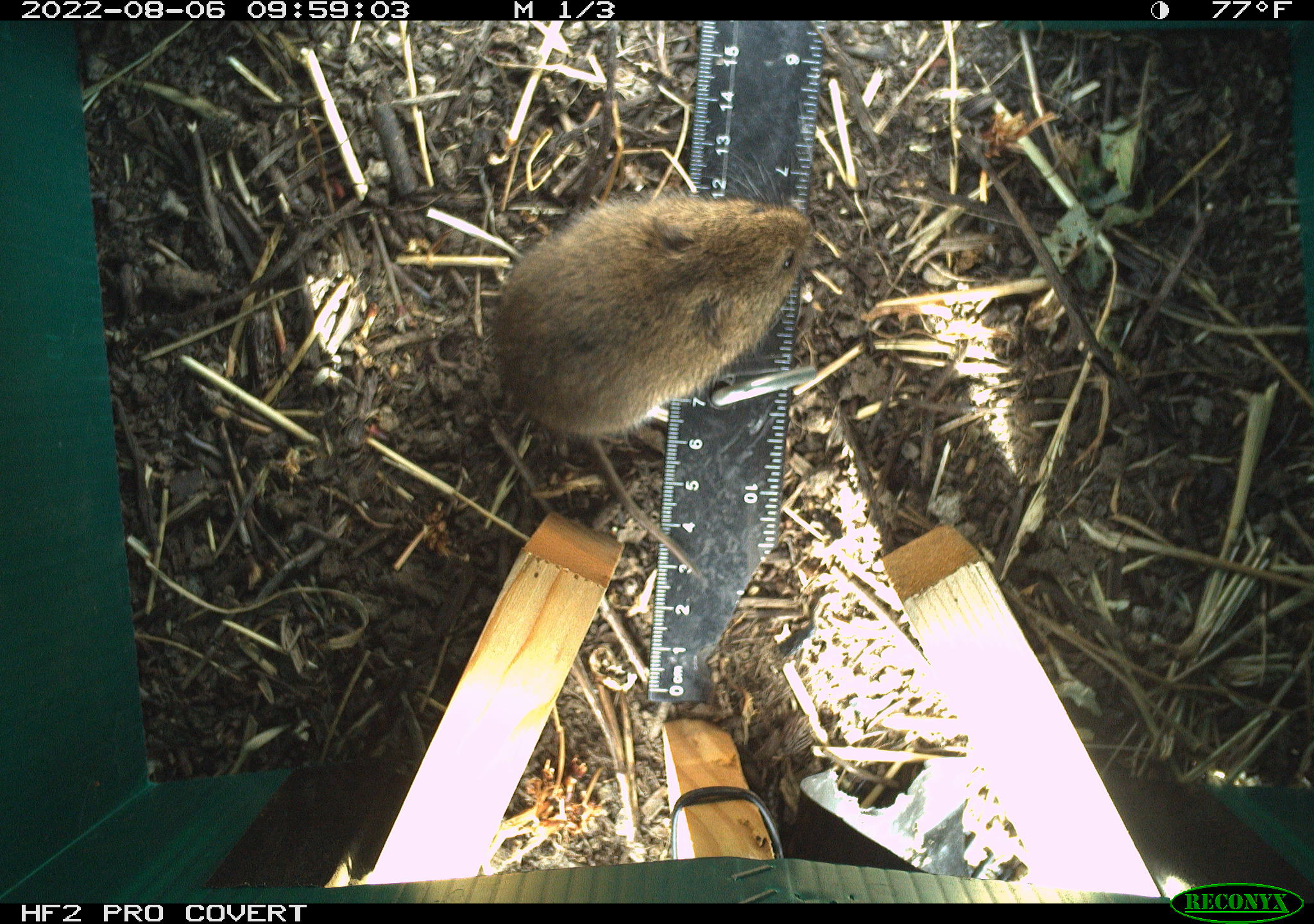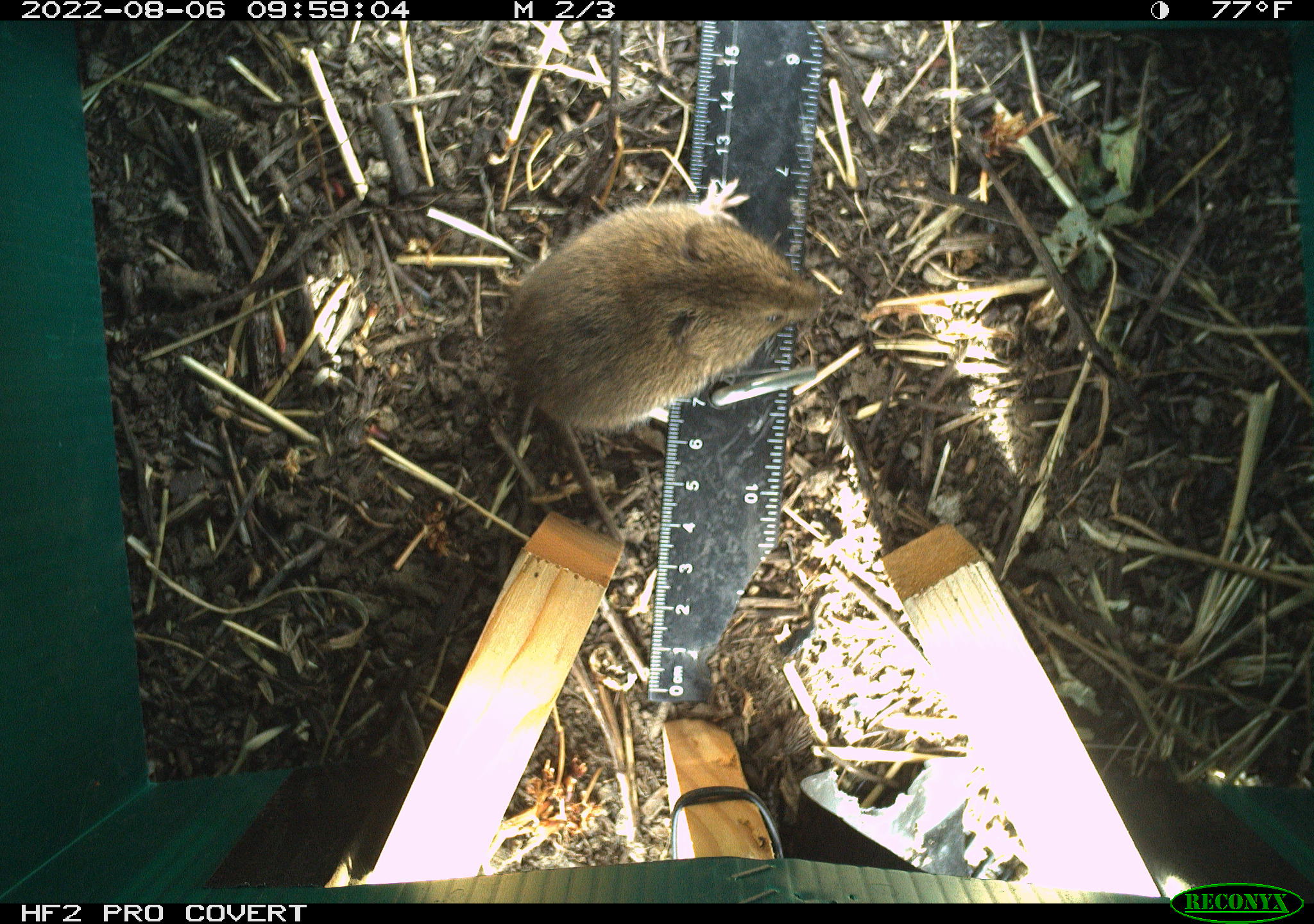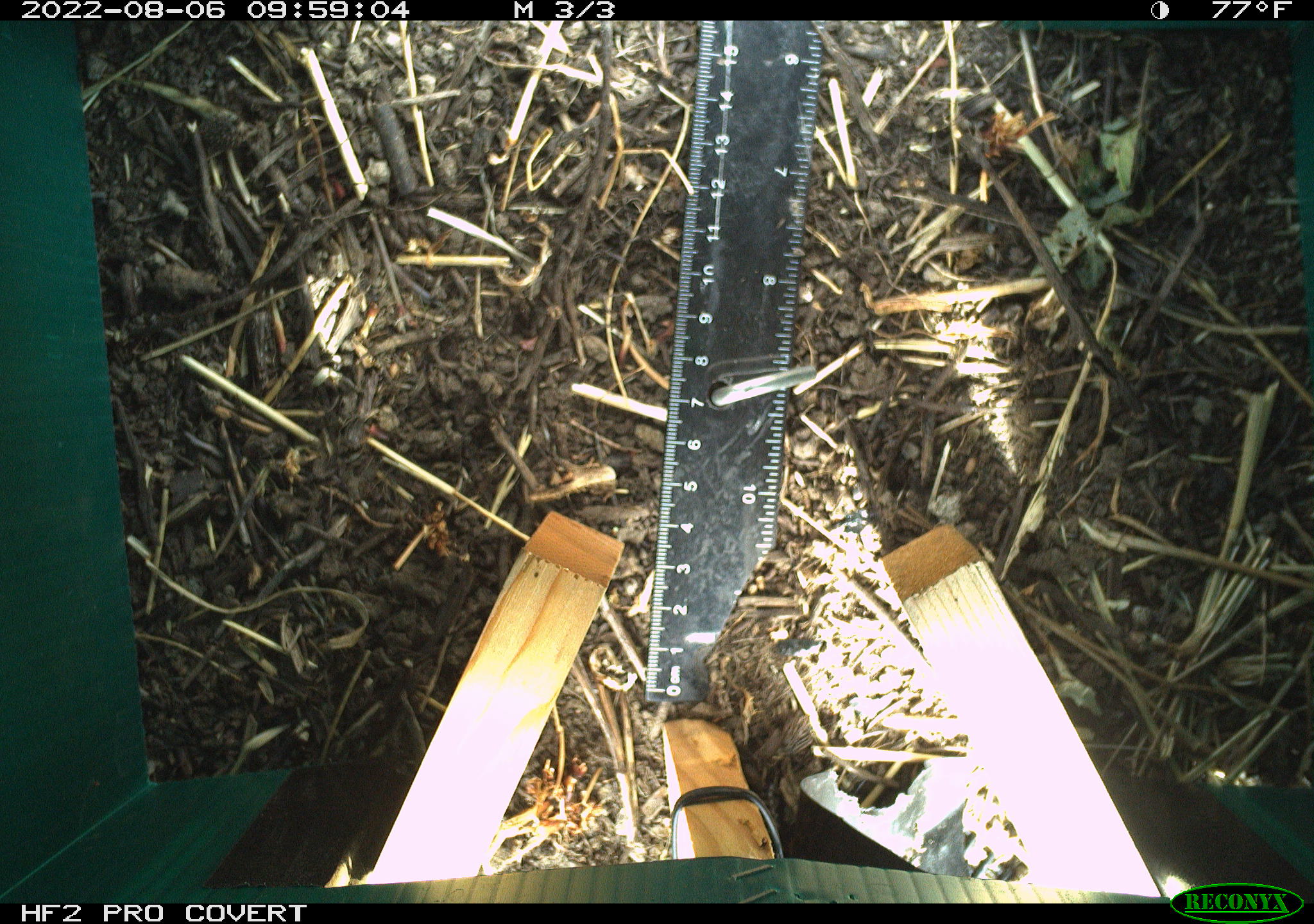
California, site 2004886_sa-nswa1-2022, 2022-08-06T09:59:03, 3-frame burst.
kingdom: Animalia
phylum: Chordata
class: Mammalia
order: Rodentia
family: Cricetidae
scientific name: Cricetidae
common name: hamsters, voles, lemmings, and allies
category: cricetidae family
Cricetidae family (hamsters, voles, lemmings, and allies) (Cricetidae).